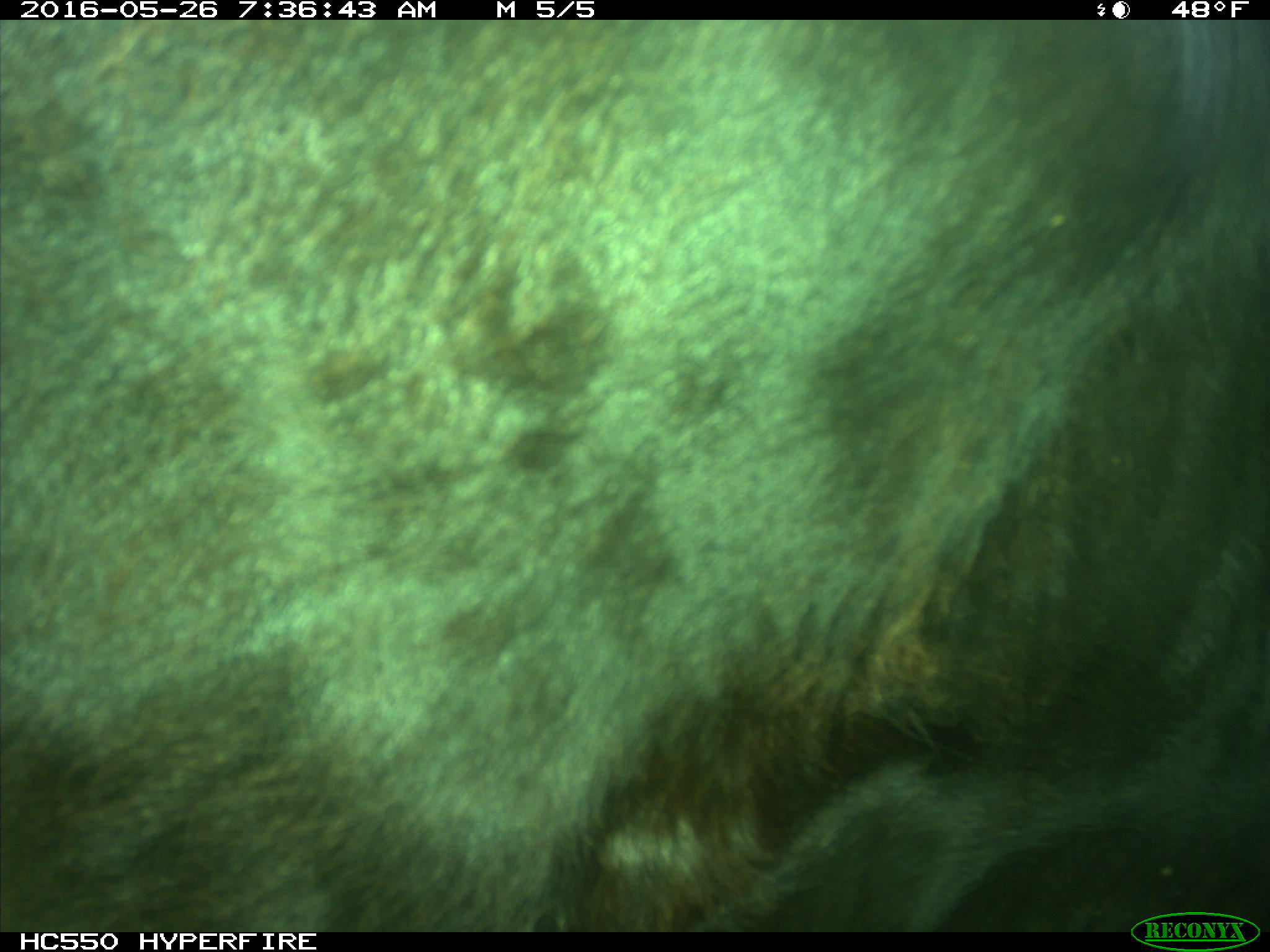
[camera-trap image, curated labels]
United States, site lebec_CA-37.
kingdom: Animalia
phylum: Chordata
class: Mammalia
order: Artiodactyla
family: Bovidae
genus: Bos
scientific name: Bos taurus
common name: domestic cow